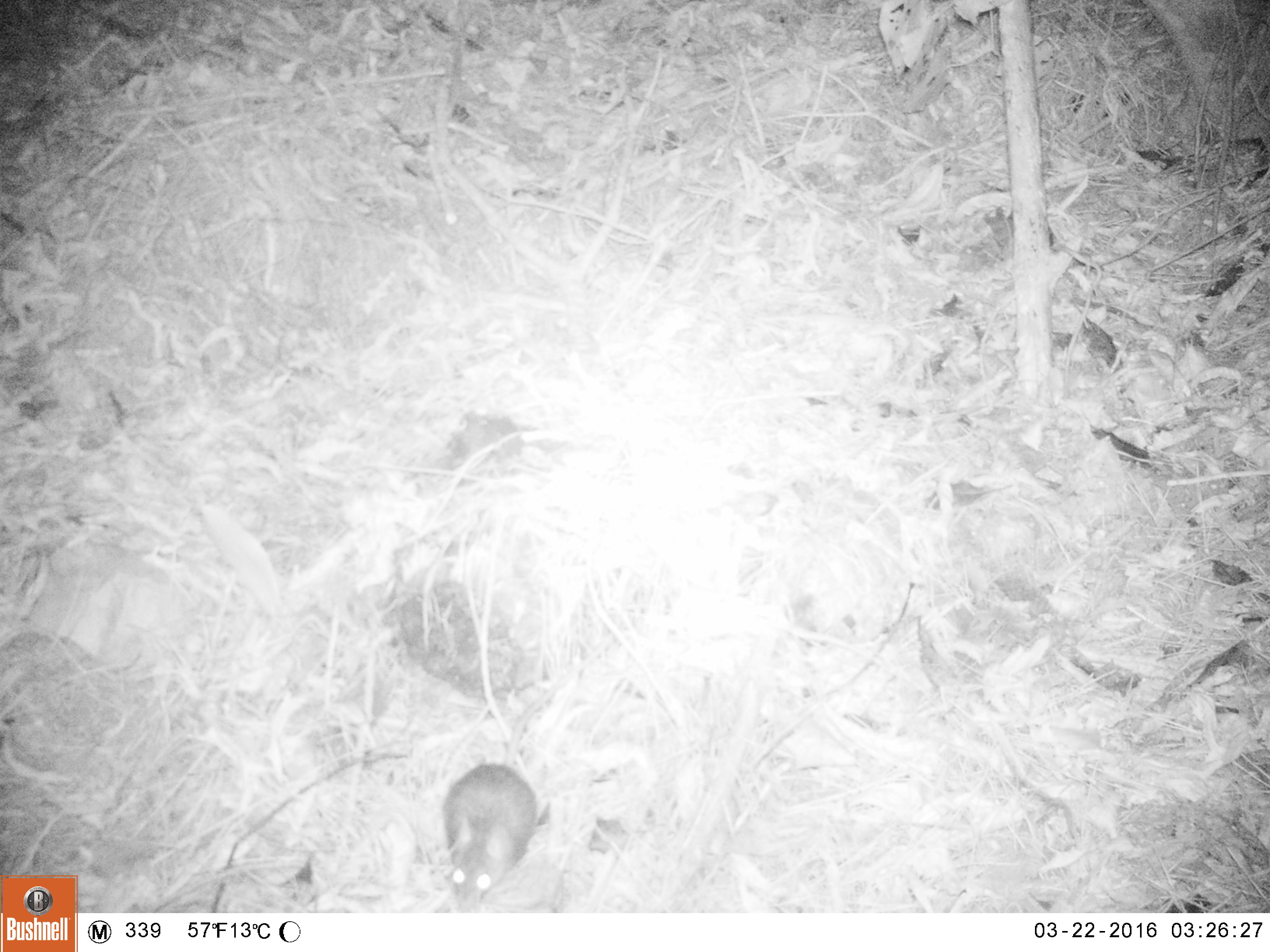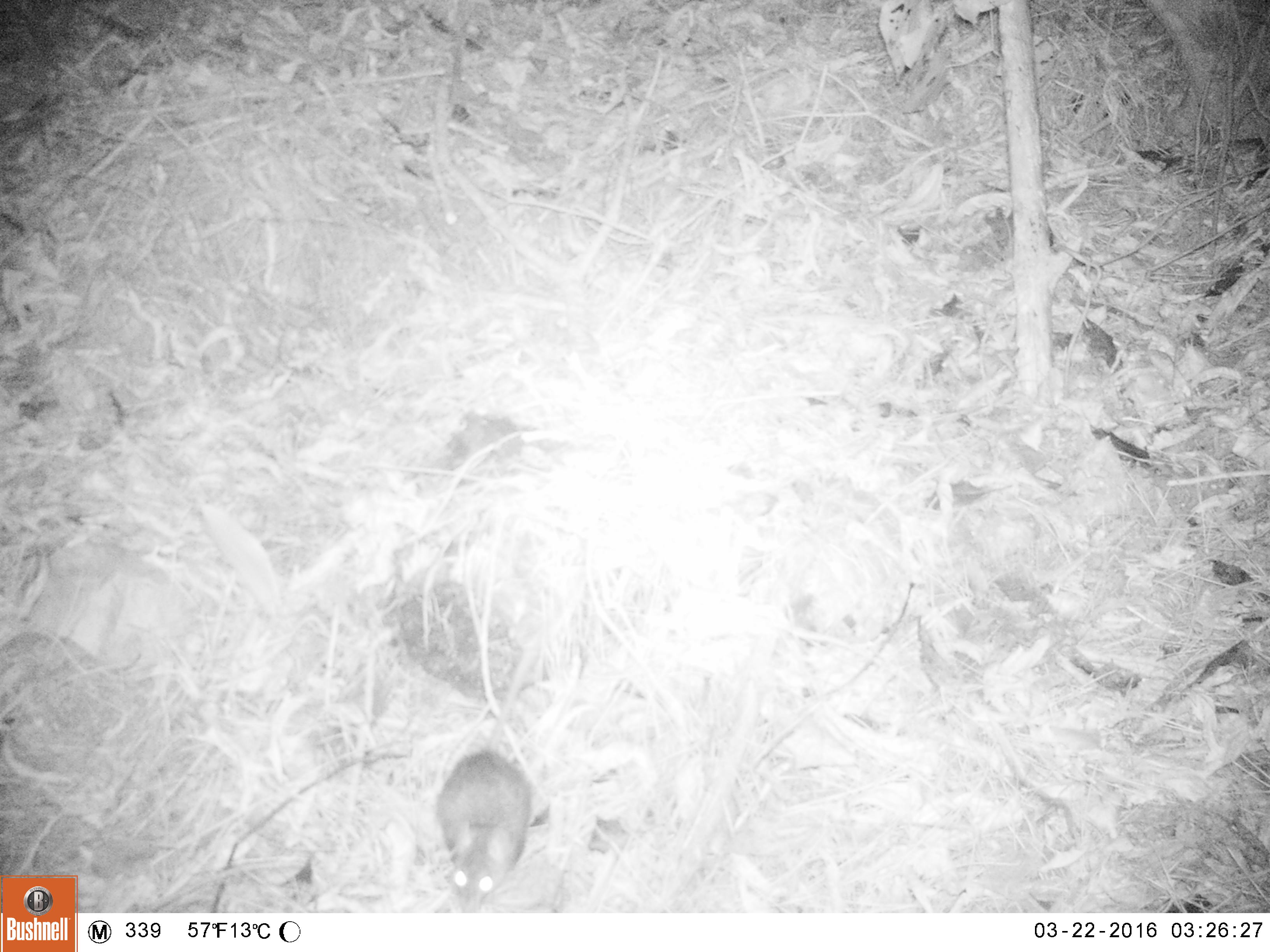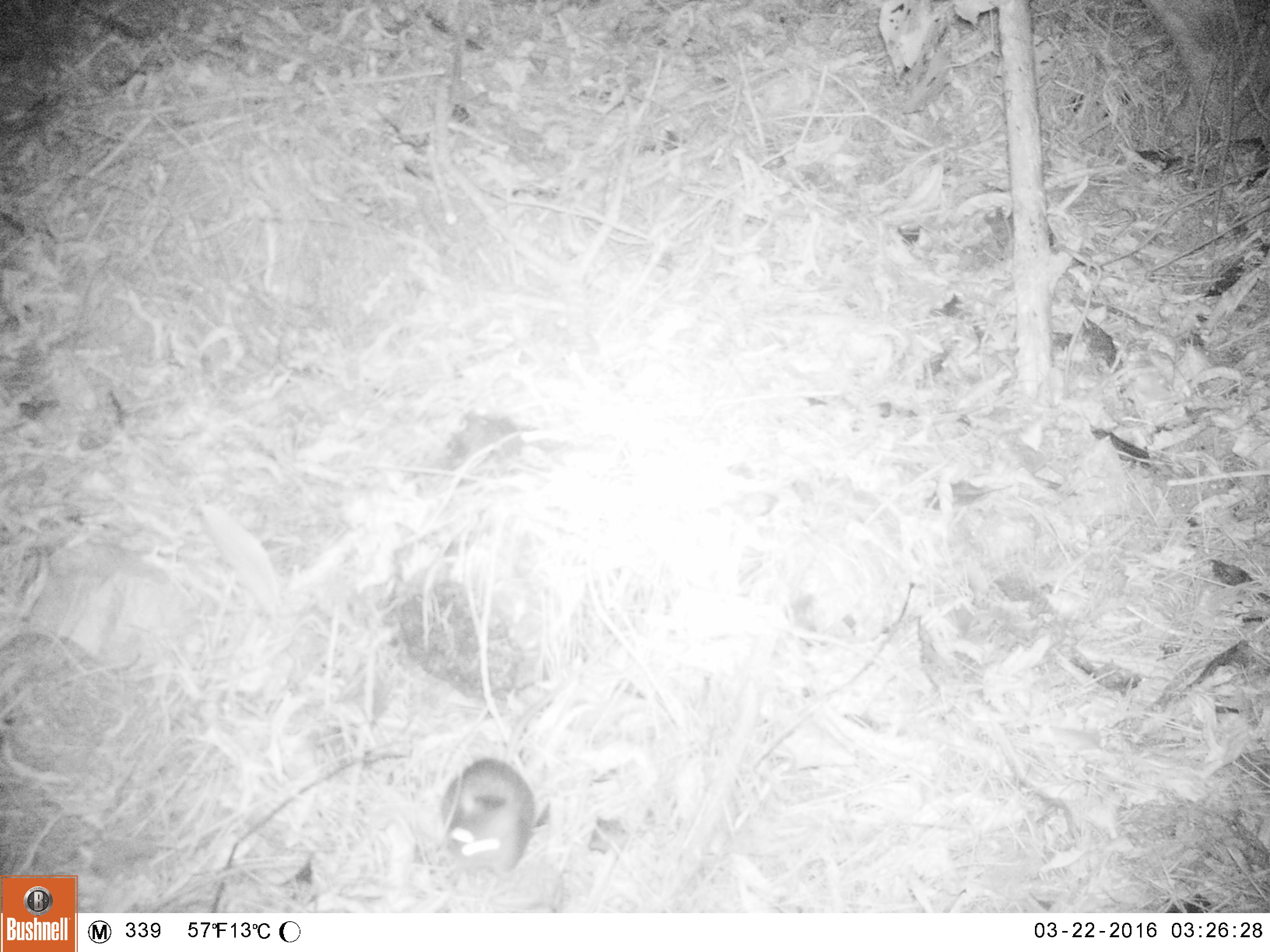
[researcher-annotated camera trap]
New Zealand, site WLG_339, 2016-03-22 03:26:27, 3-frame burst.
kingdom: Animalia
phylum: Chordata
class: Mammalia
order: Rodentia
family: Muridae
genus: Rattus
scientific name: Rattus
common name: rat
Rat (Rattus).